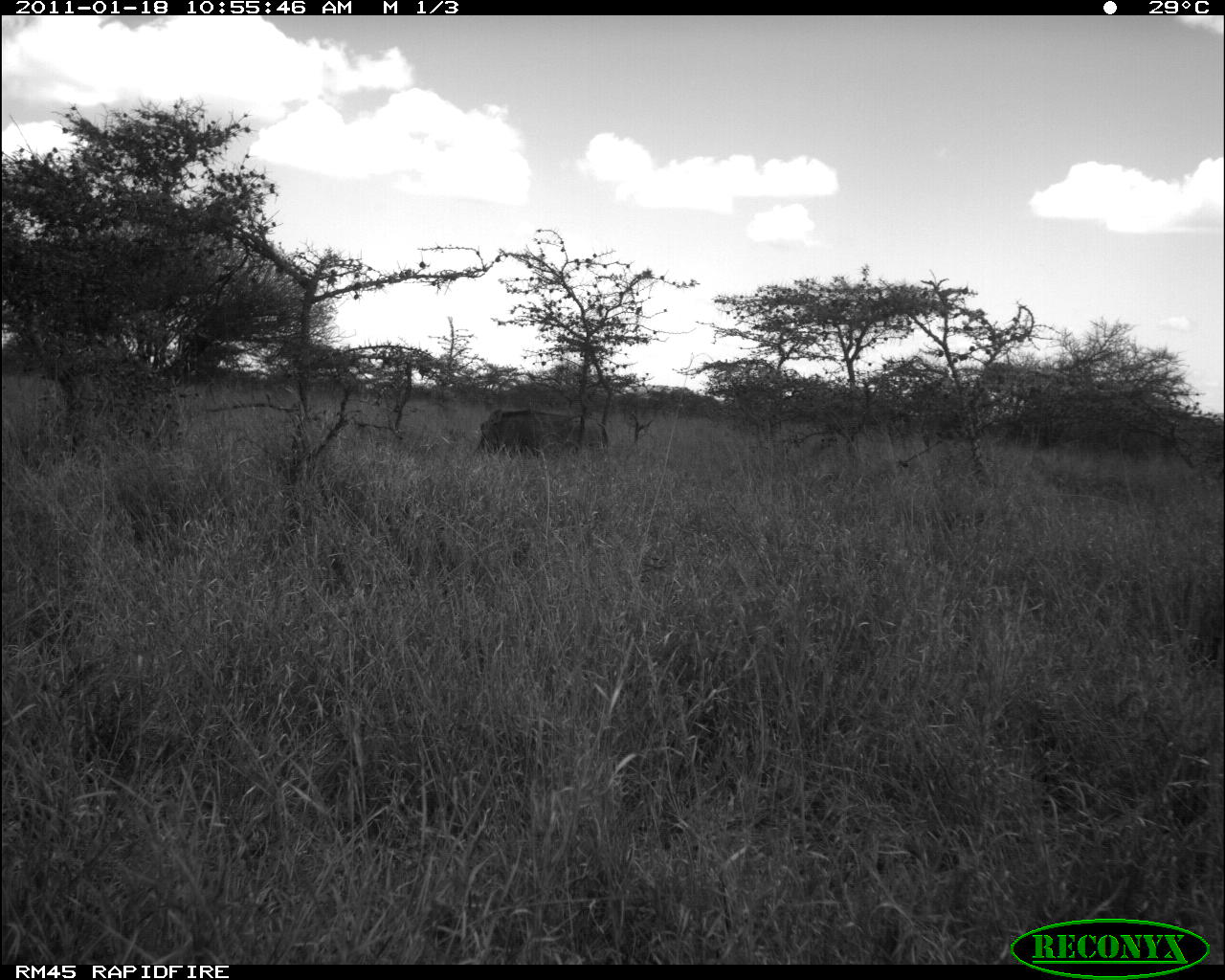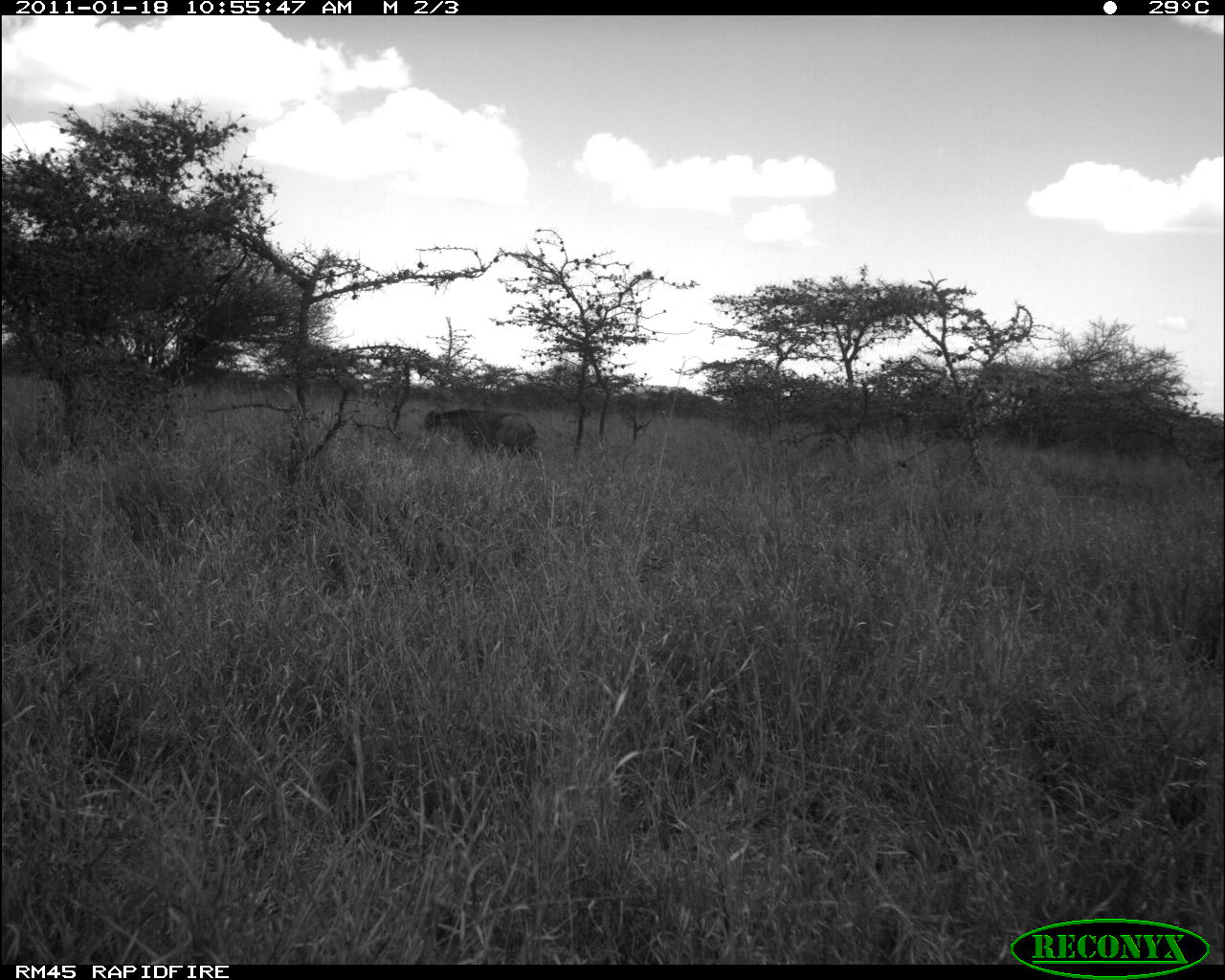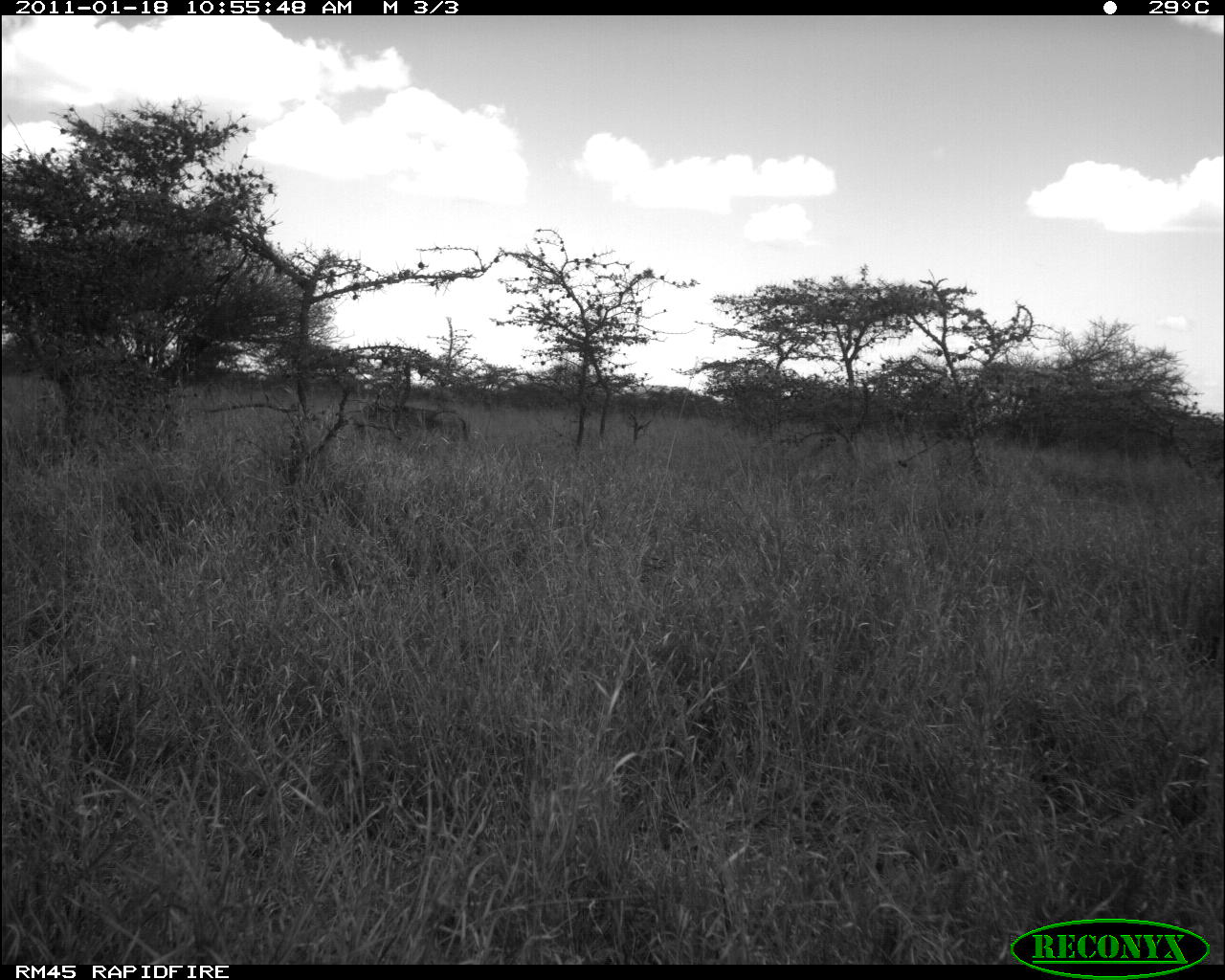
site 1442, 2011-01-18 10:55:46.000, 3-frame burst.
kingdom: Animalia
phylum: Chordata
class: Mammalia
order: Artiodactyla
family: Suidae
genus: Phacochoerus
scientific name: Phacochoerus africanus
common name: common warthog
Phacochoerus africanus (common warthog), count 1.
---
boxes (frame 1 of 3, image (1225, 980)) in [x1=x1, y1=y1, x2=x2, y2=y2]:
phacochoerus africanus: [x1=478, y1=407, x2=580, y2=459]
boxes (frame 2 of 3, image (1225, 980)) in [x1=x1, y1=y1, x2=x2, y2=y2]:
phacochoerus africanus: [x1=467, y1=412, x2=537, y2=459]; [x1=423, y1=407, x2=502, y2=438]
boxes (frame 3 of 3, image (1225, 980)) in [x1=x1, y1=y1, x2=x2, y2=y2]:
phacochoerus africanus: [x1=359, y1=405, x2=458, y2=435]